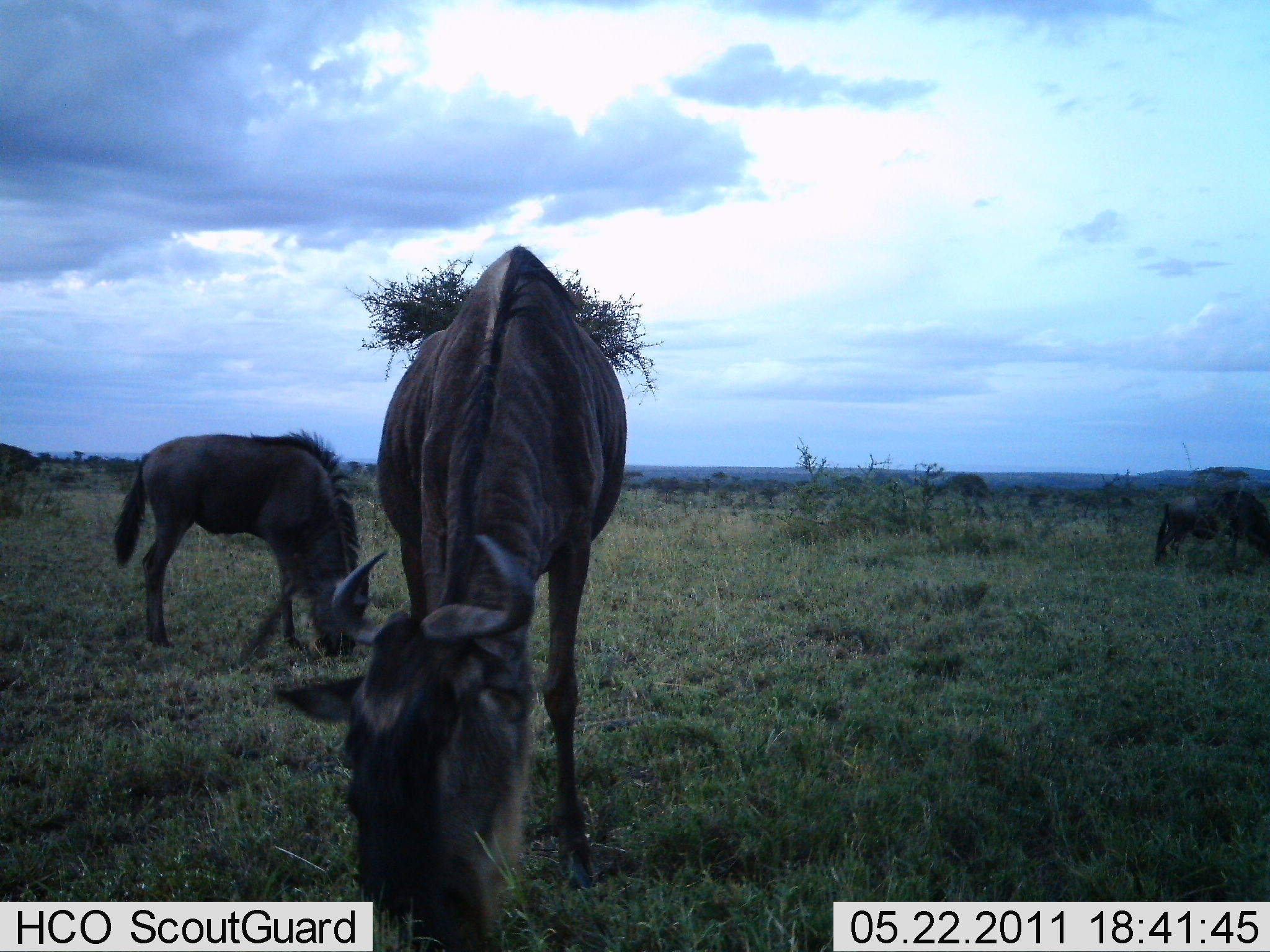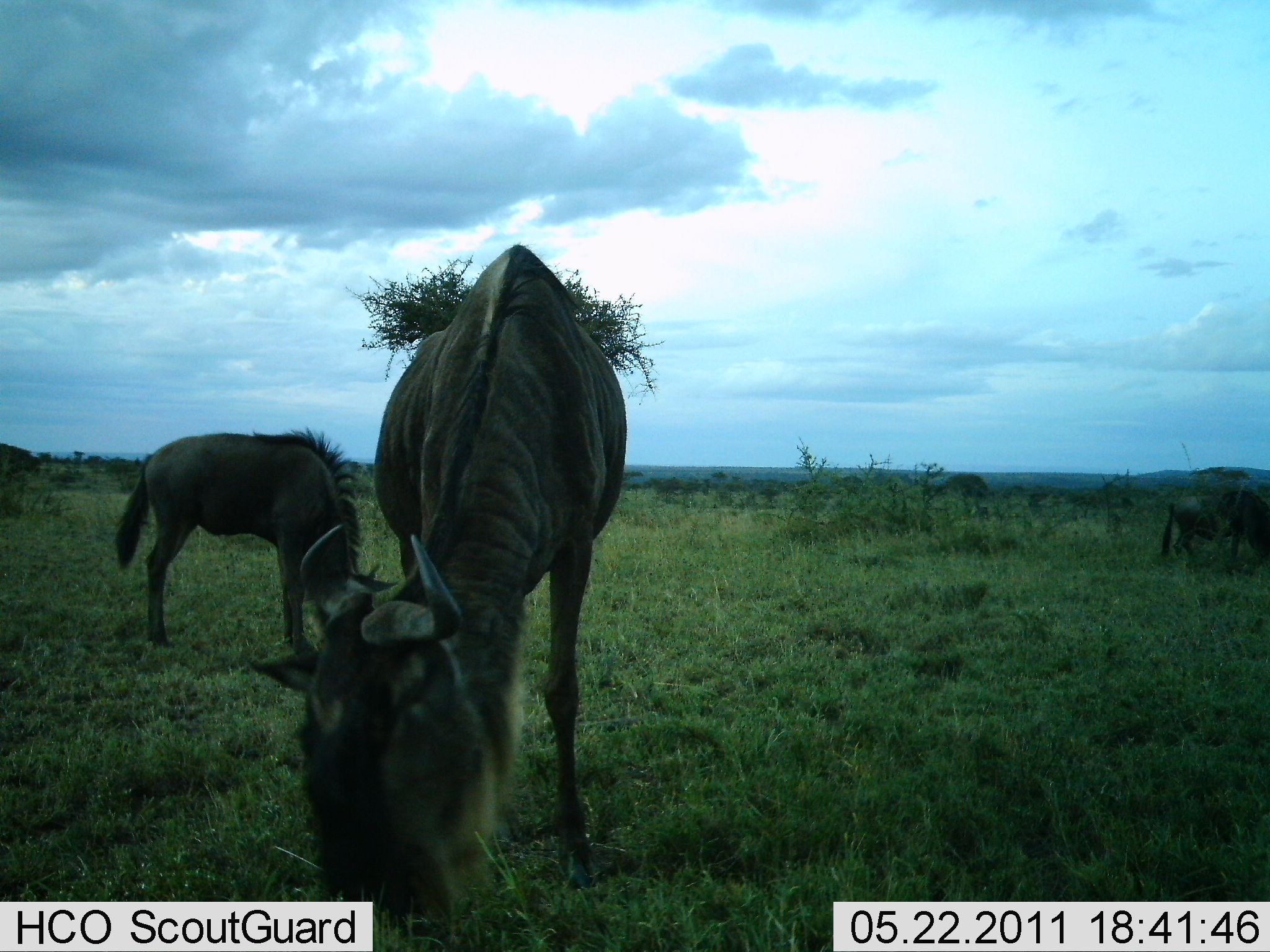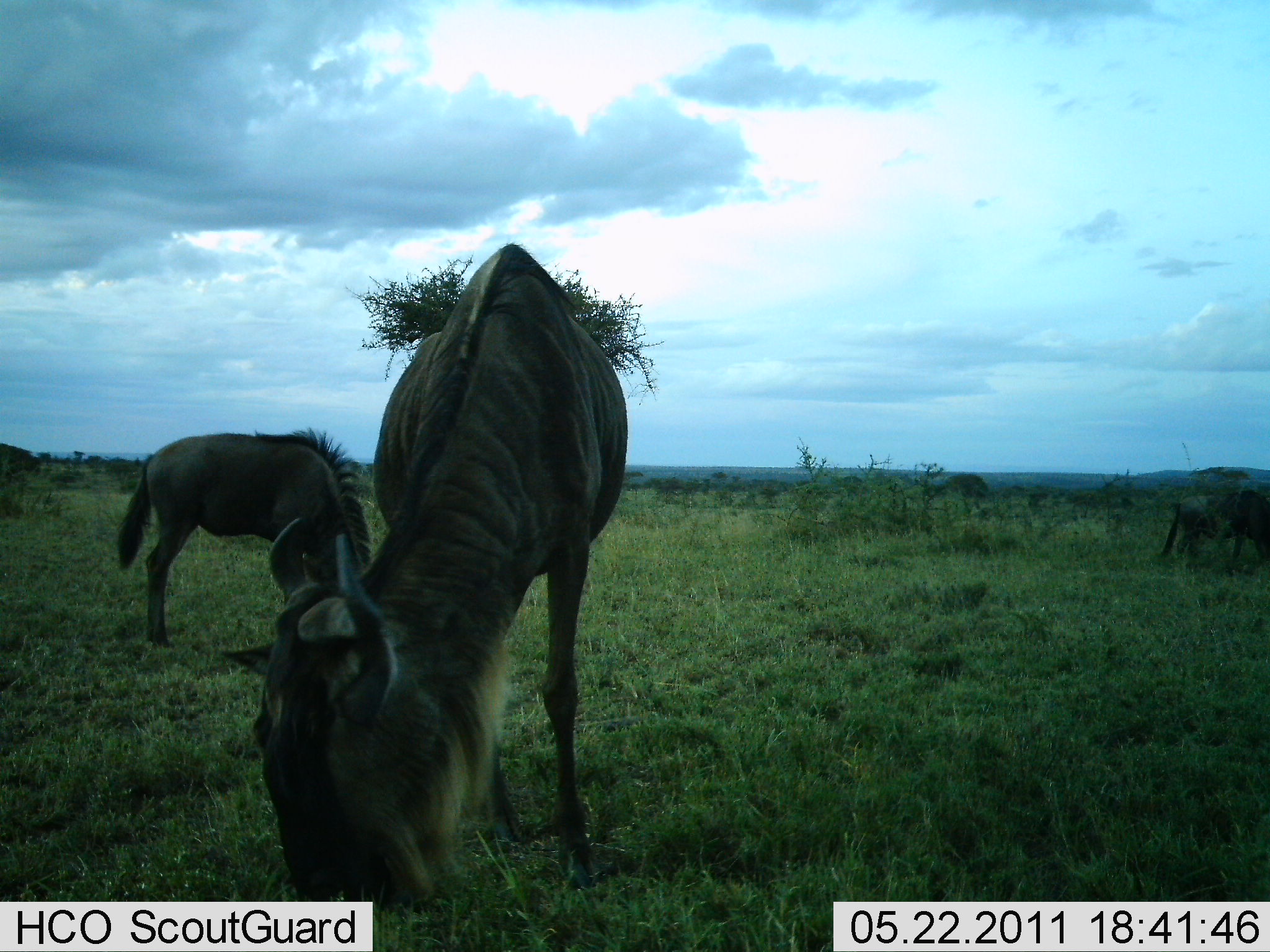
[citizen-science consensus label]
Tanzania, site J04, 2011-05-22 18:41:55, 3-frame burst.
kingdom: Animalia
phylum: Chordata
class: Mammalia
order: Artiodactyla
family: Bovidae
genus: Connochaetes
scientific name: Connochaetes taurinus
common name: blue wildebeest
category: wildebeest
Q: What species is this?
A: Wildebeest (blue wildebeest) (Connochaetes taurinus).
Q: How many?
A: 3.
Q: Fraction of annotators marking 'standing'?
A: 23%.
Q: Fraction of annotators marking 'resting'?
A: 0%.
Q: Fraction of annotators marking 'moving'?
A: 0%.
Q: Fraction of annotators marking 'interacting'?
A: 0%.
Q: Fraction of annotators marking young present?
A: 15%.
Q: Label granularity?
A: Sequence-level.